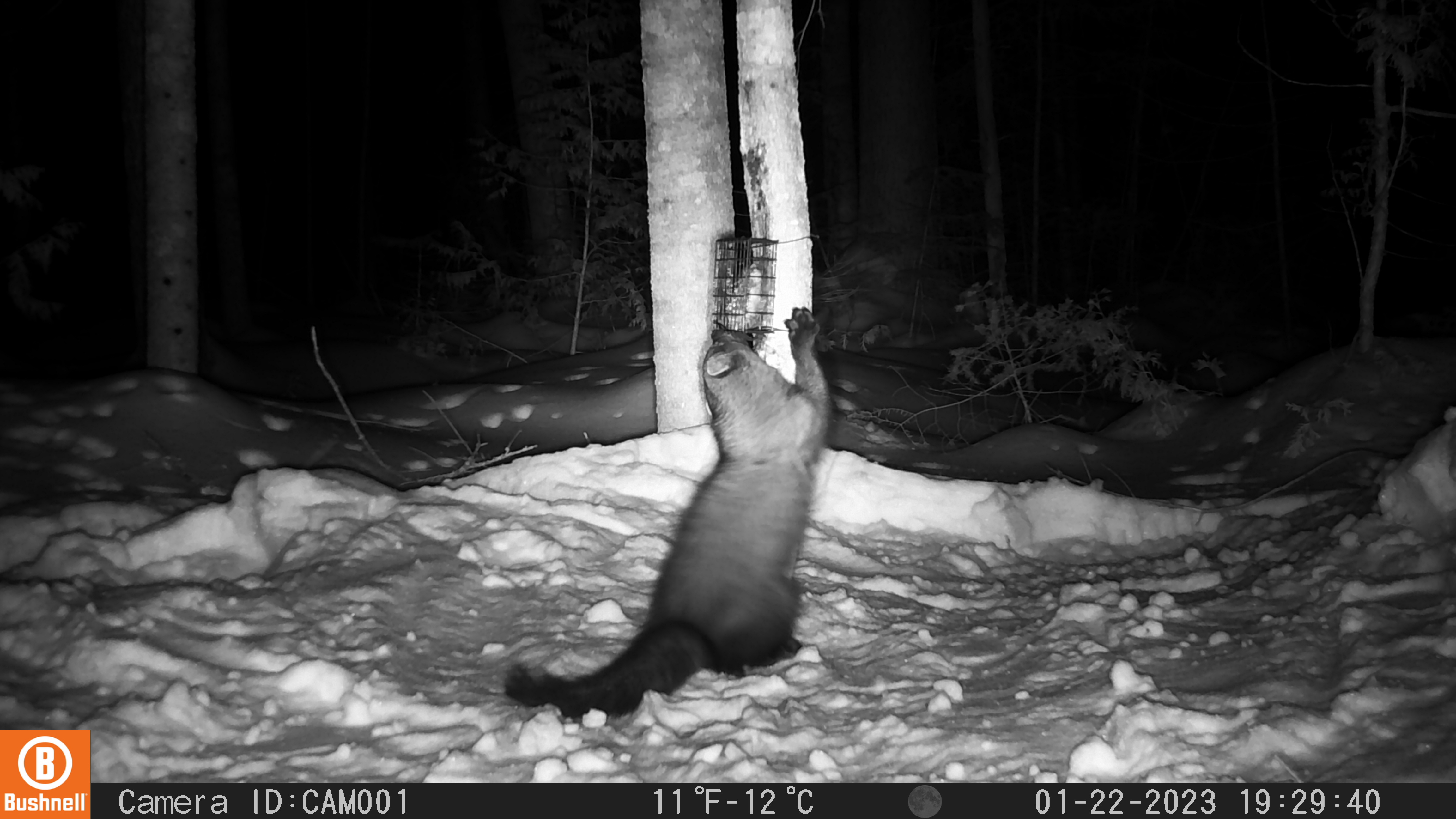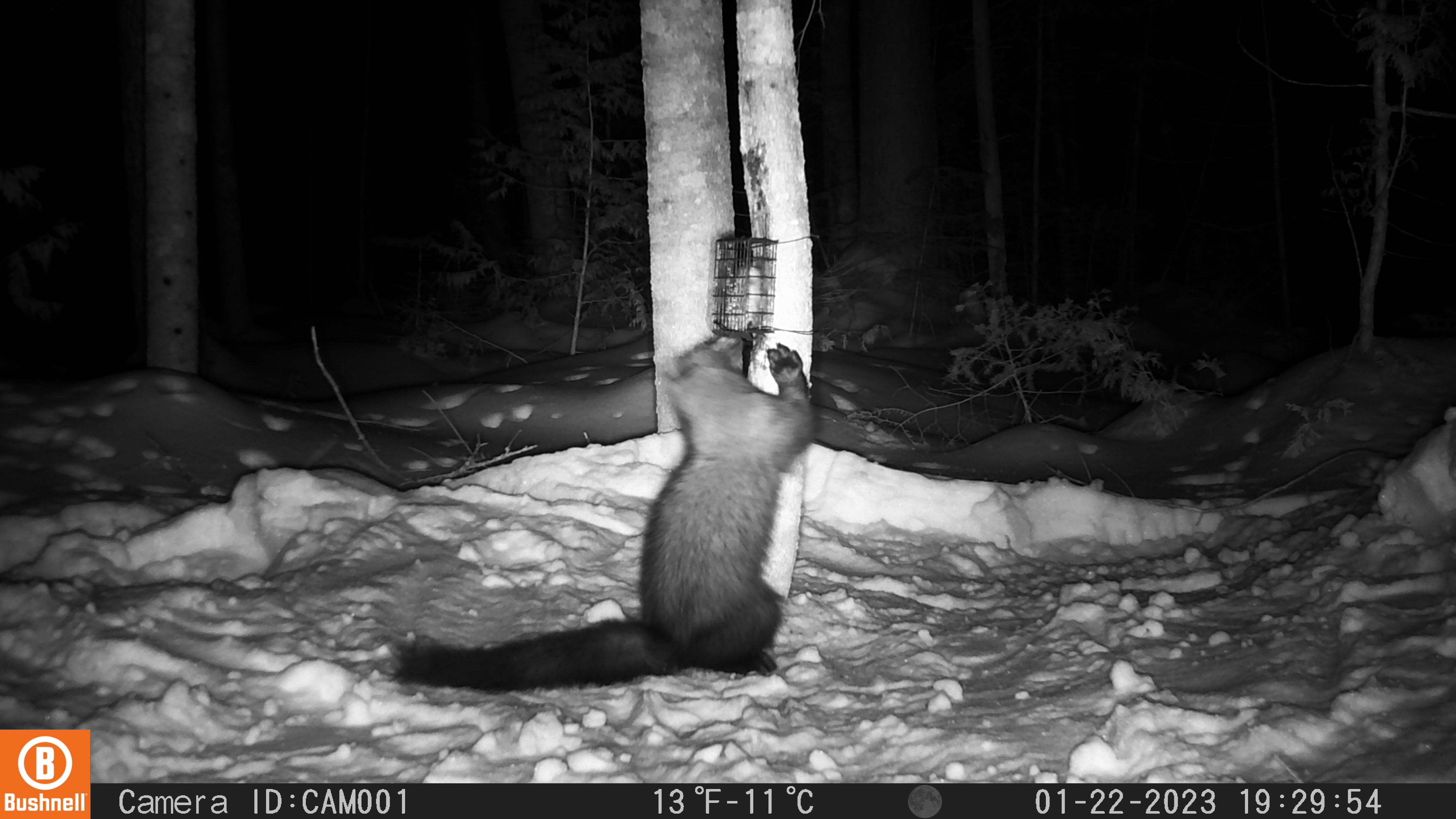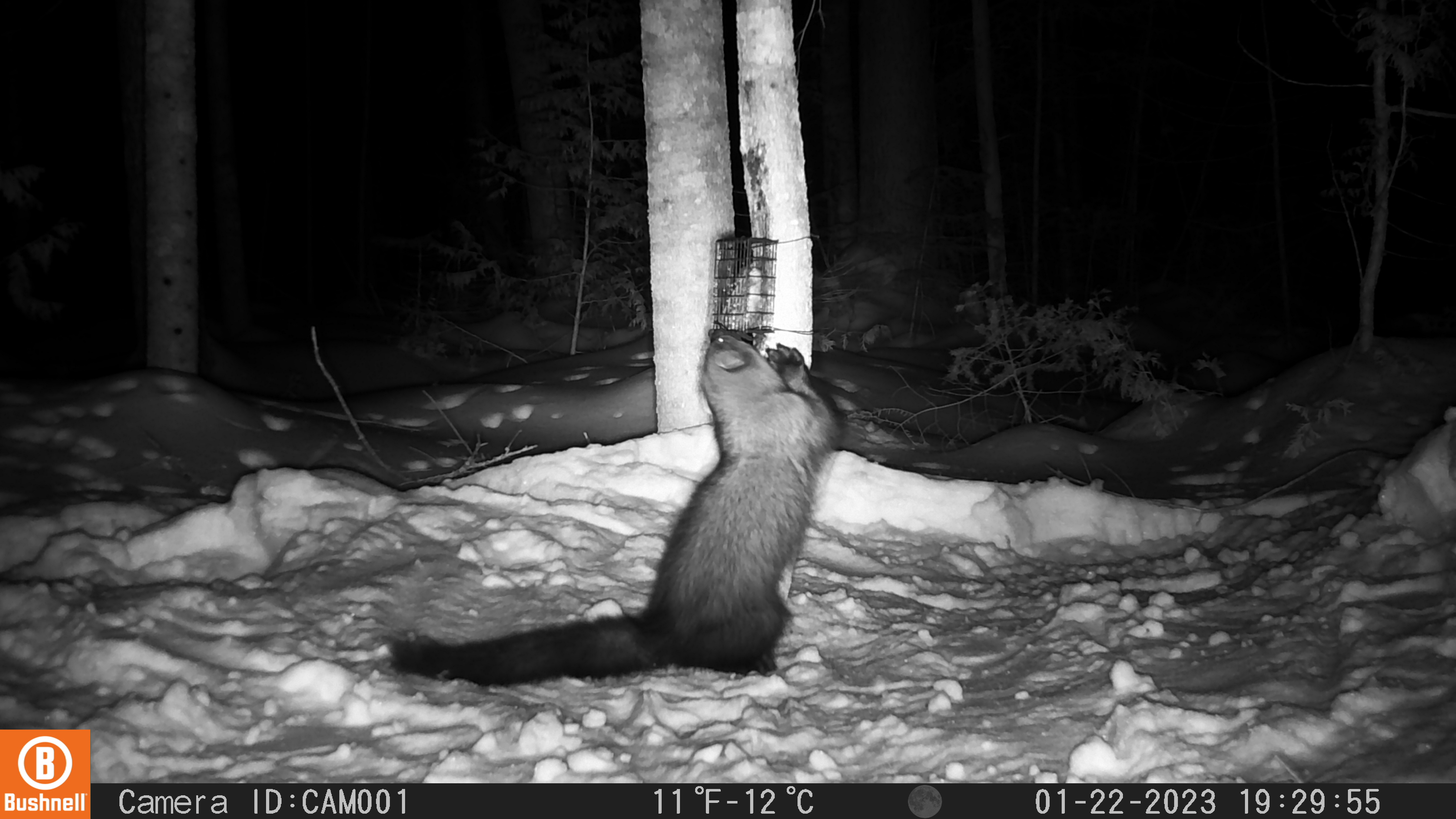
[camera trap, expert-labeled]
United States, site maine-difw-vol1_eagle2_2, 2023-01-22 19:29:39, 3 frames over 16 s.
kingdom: Animalia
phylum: Chordata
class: Mammalia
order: Carnivora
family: Mustelidae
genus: Pekania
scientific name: Pekania pennanti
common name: fisher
Fisher (Pekania pennanti).